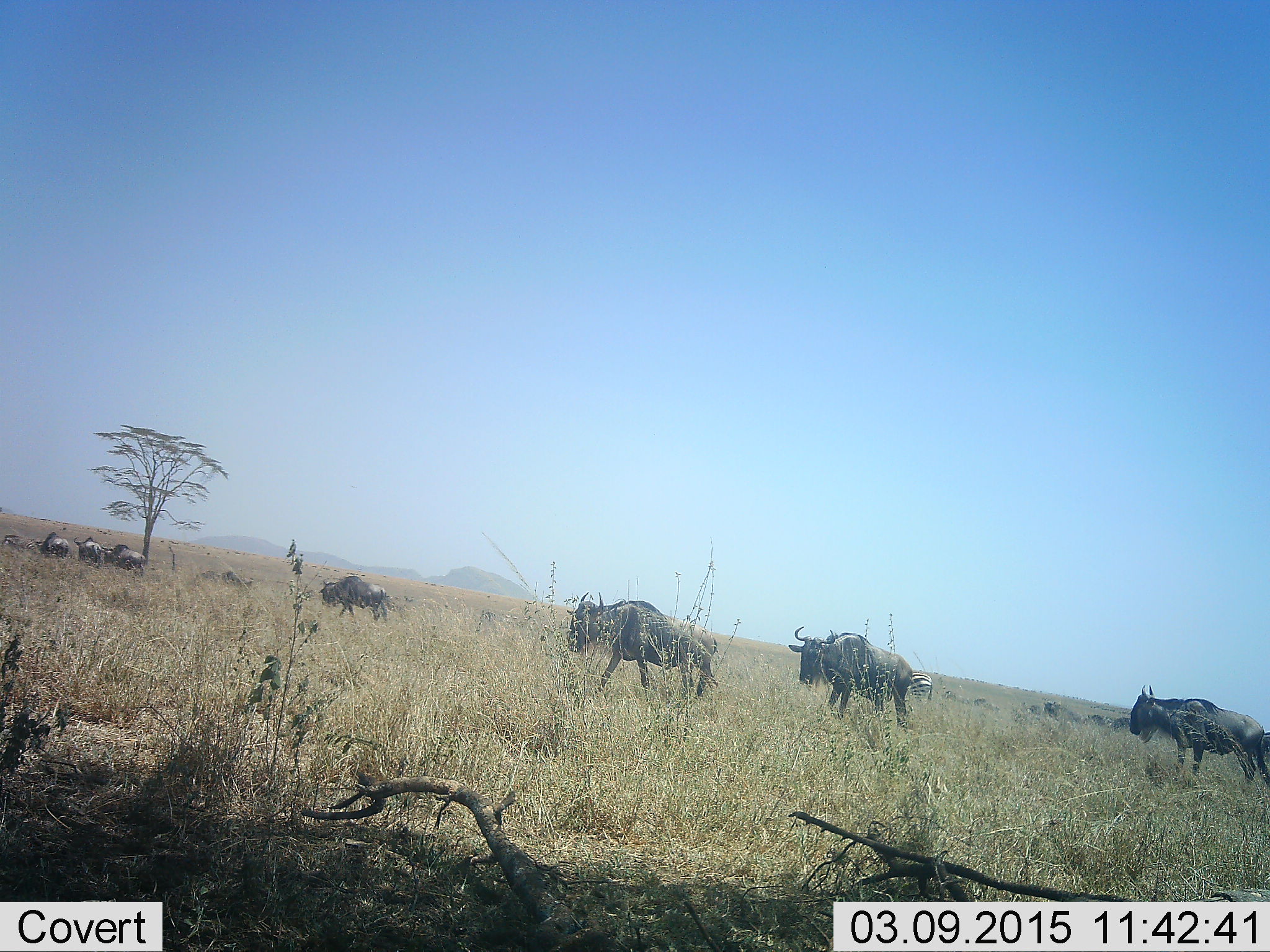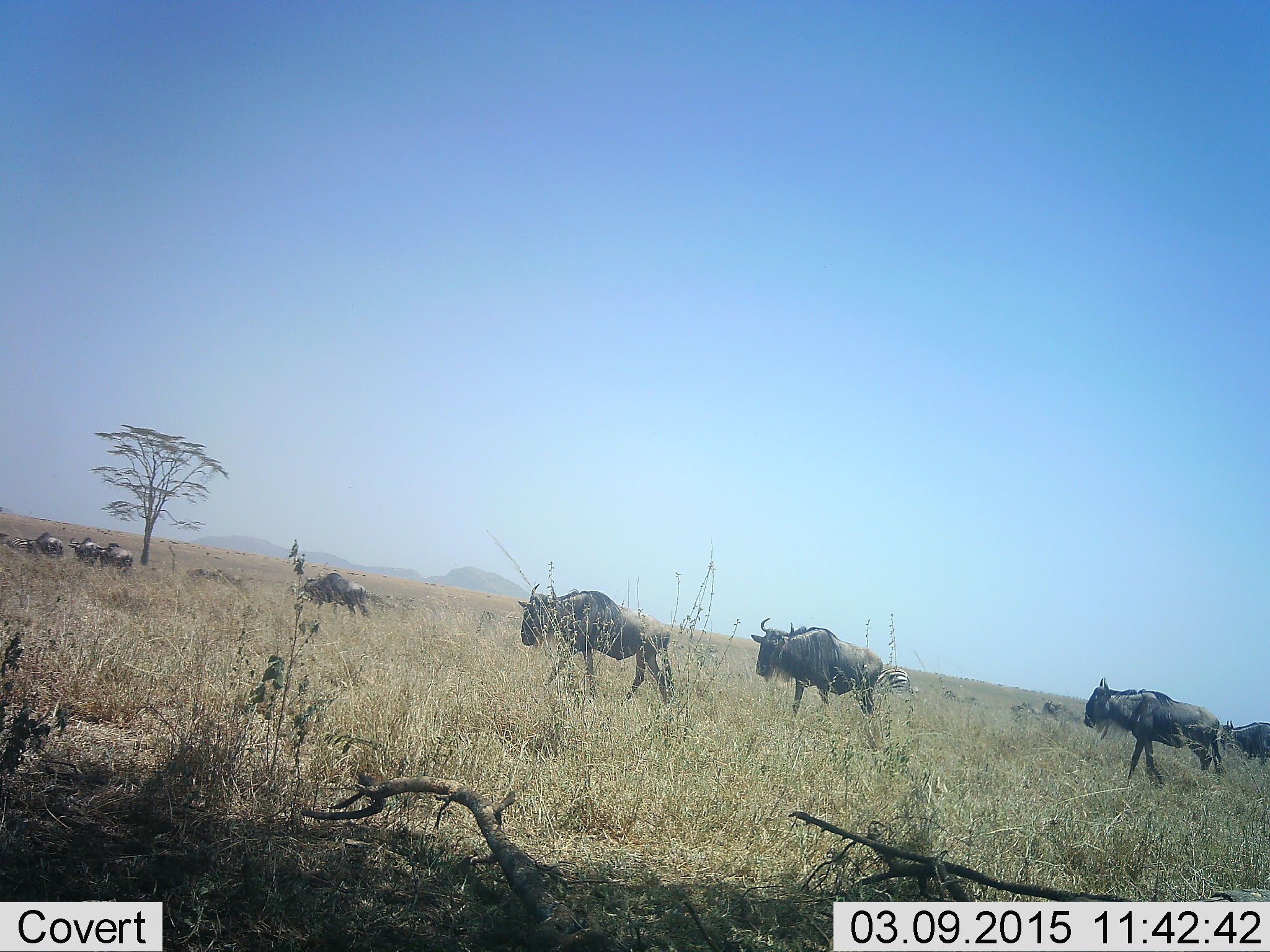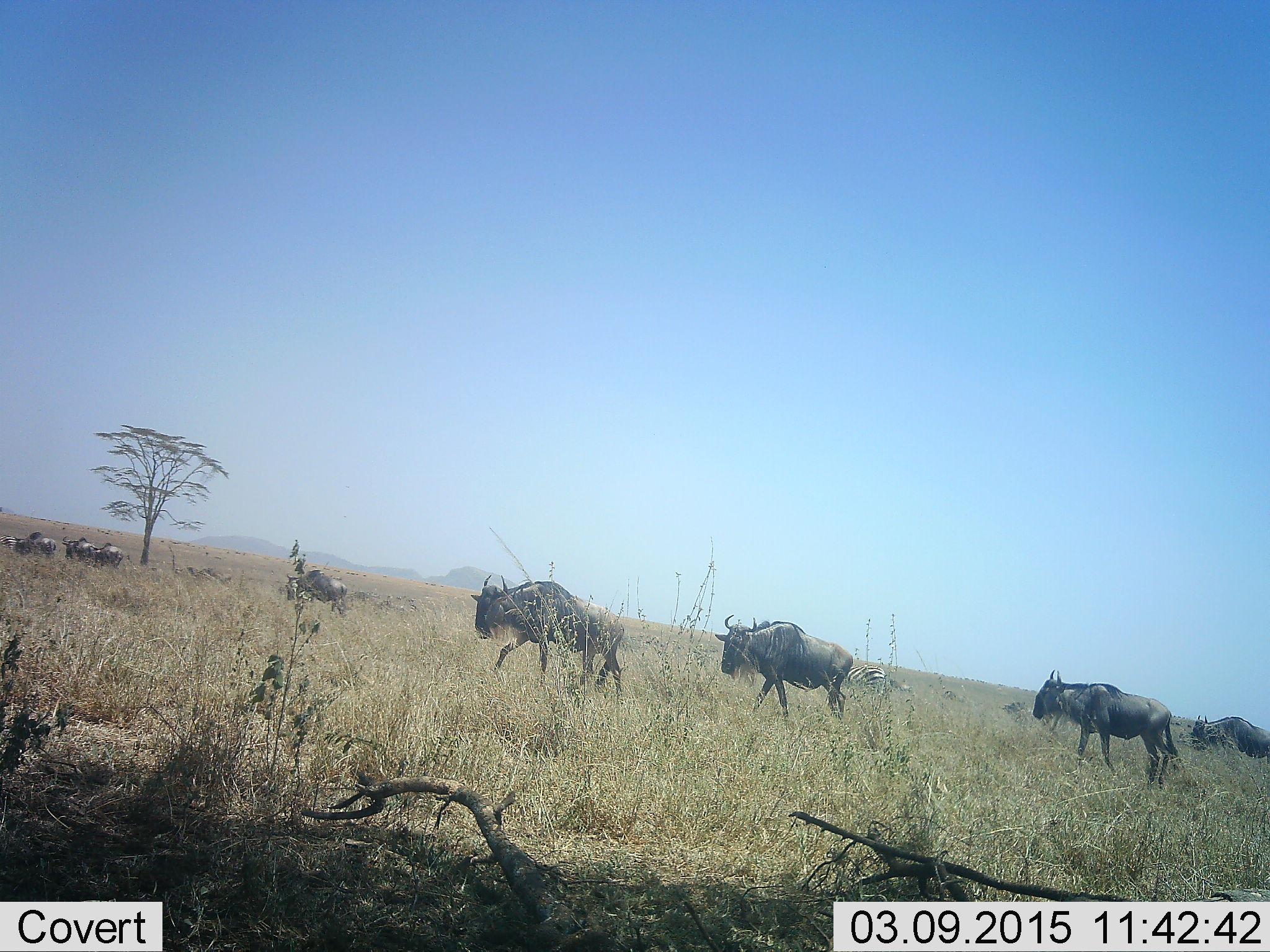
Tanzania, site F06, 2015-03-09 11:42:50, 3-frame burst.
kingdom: Animalia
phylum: Chordata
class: Mammalia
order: Artiodactyla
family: Bovidae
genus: Connochaetes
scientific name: Connochaetes taurinus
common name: blue wildebeest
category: wildebeest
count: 9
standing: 0%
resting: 0%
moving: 100%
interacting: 0%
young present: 0%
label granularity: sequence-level